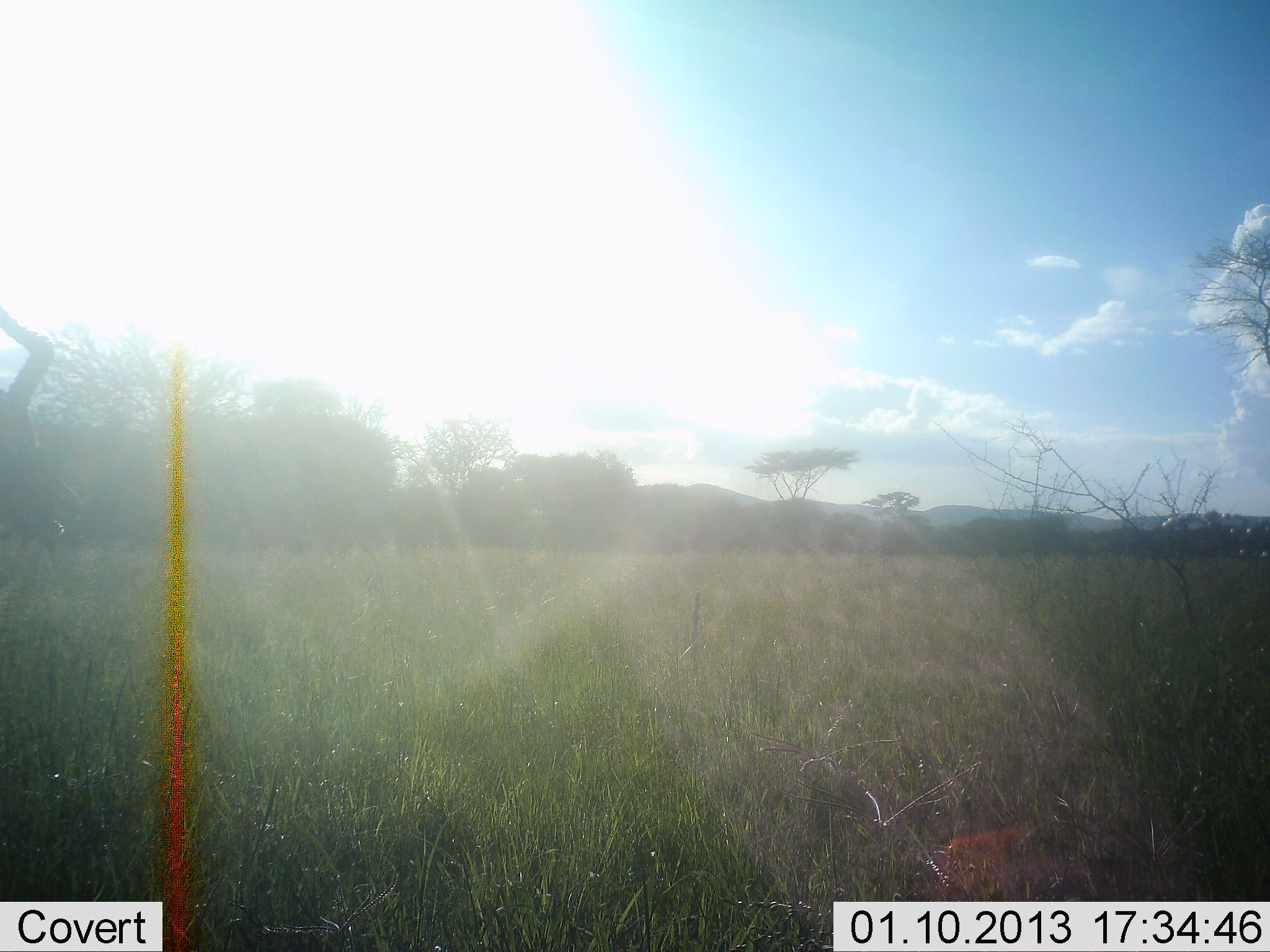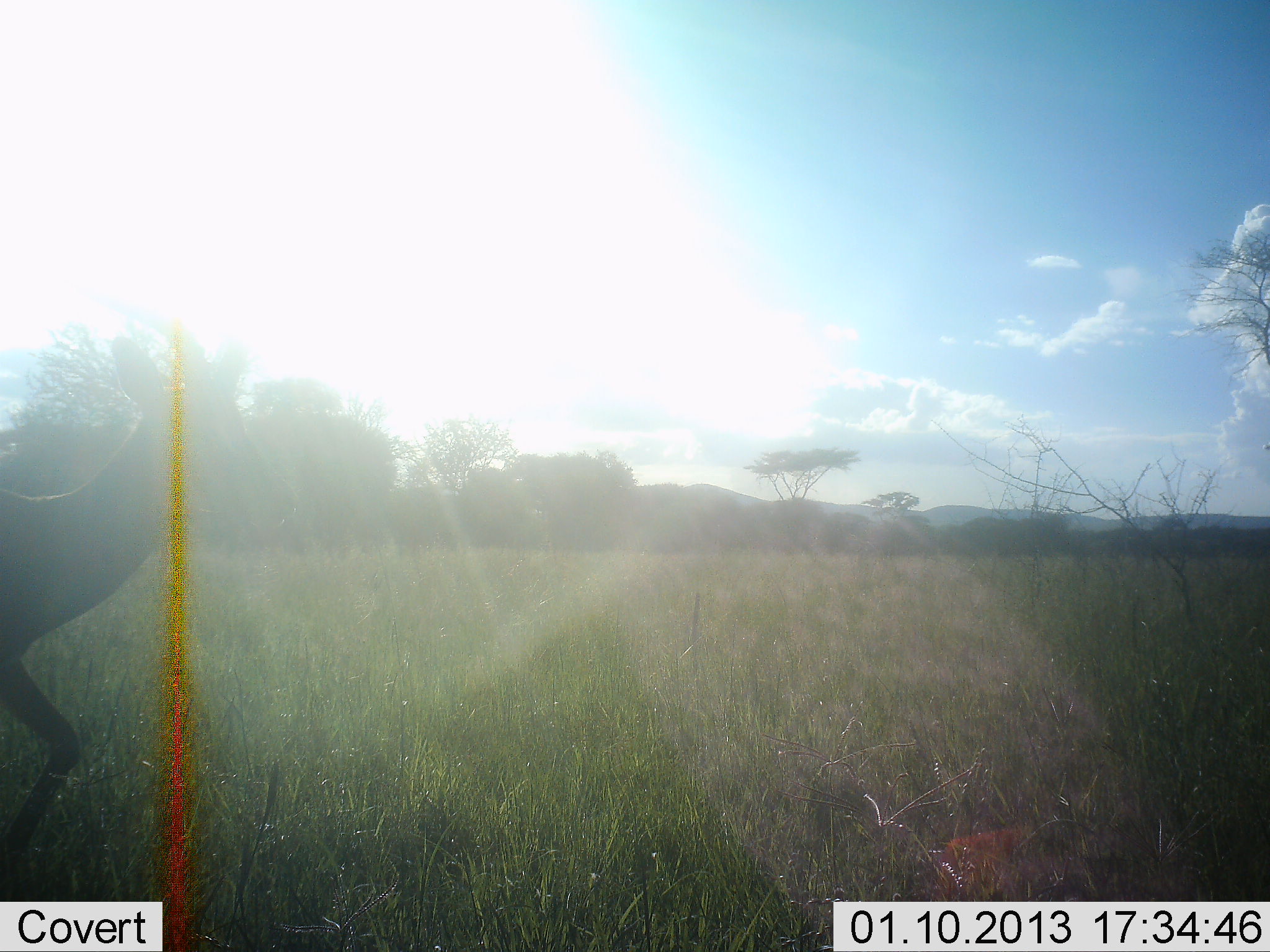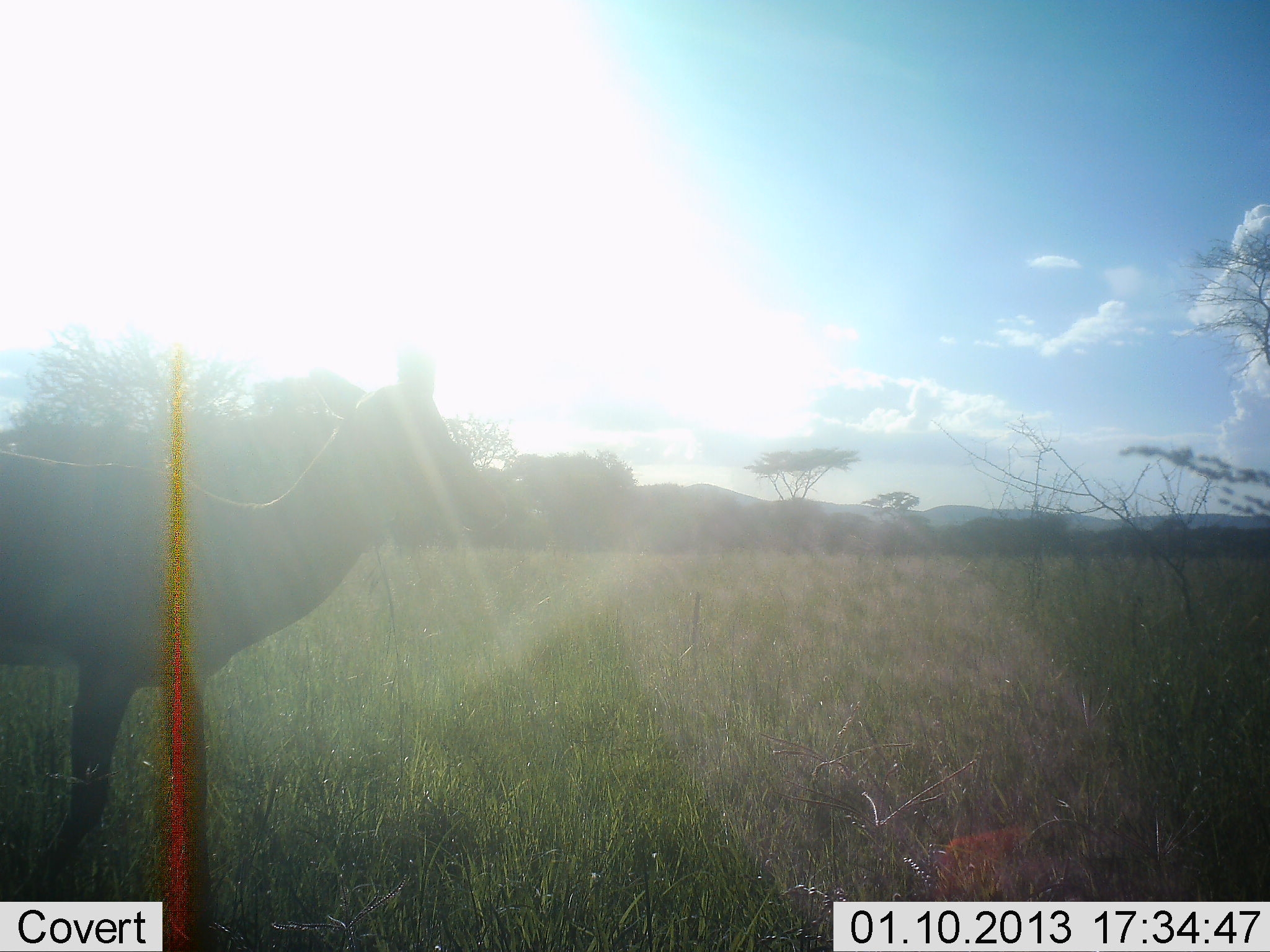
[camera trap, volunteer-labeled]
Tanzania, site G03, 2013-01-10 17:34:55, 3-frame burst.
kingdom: Animalia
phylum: Chordata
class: Mammalia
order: Artiodactyla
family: Bovidae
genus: Aepyceros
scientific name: Aepyceros melampus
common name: impala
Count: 1.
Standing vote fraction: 0%.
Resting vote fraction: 0%.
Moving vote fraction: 100%.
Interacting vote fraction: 0%.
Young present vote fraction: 0%.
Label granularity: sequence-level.